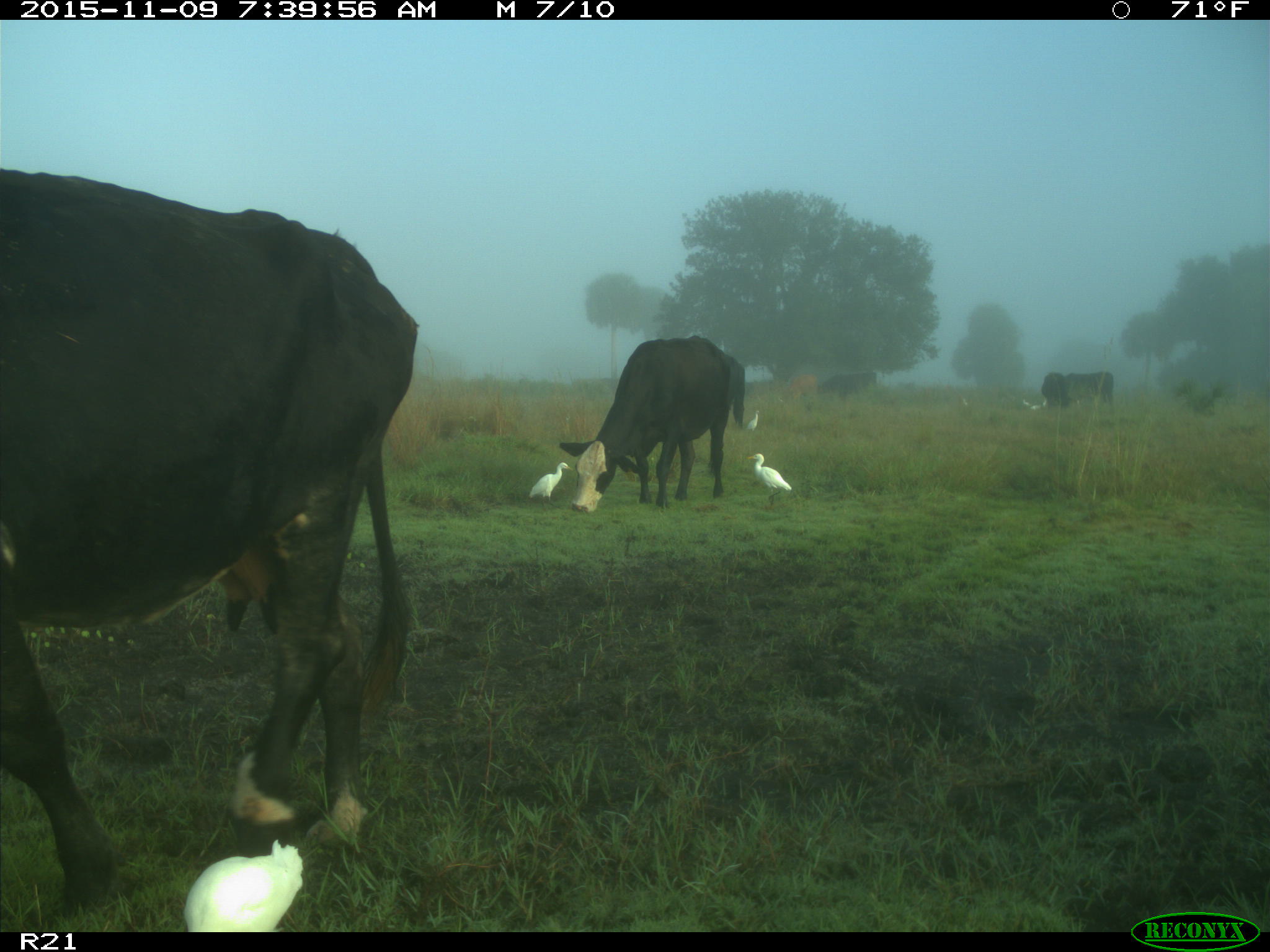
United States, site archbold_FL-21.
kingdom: Animalia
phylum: Chordata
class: Mammalia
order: Artiodactyla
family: Bovidae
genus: Bos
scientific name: Bos taurus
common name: domestic cow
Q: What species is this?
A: Bos taurus (domestic cow).